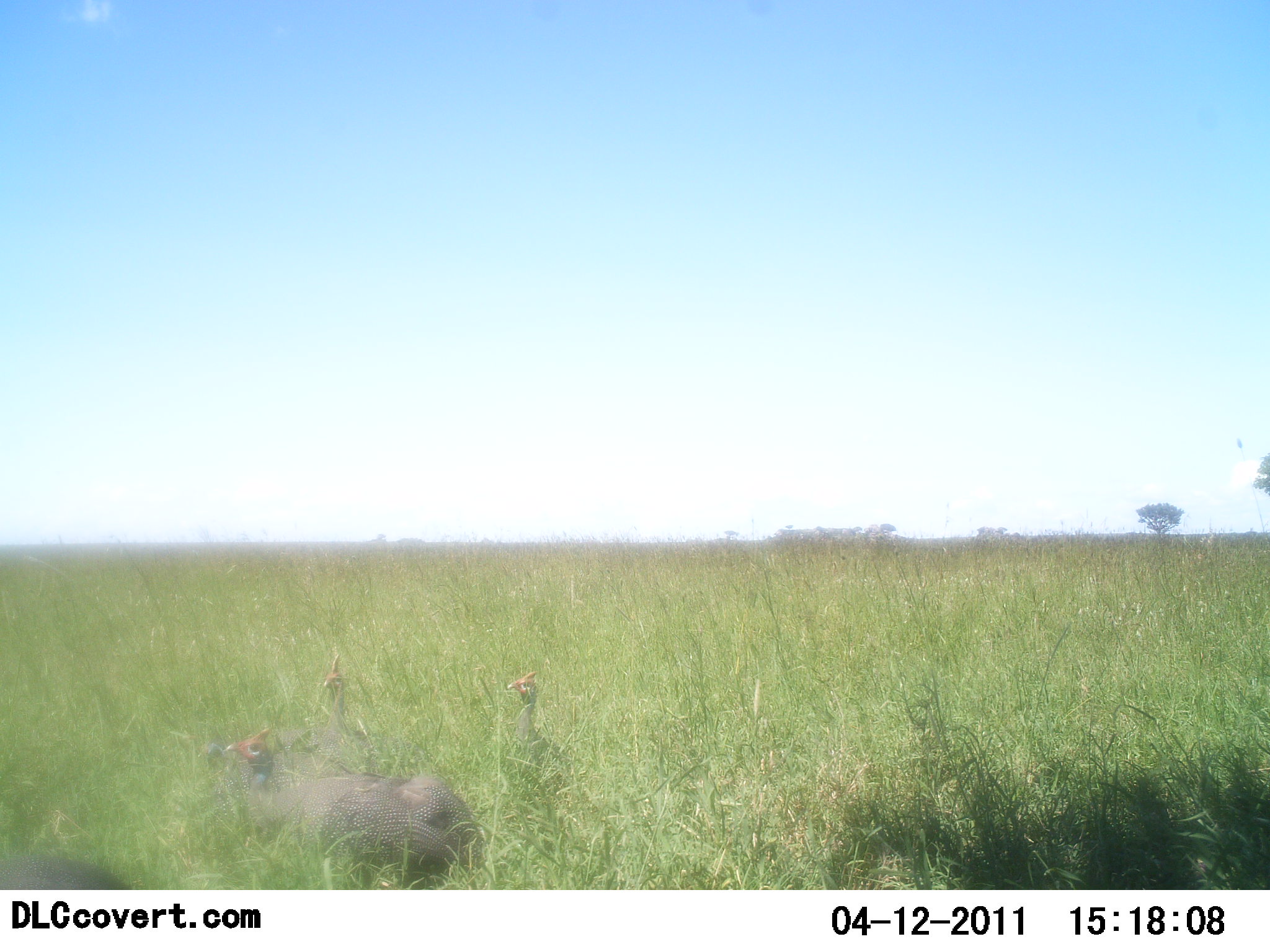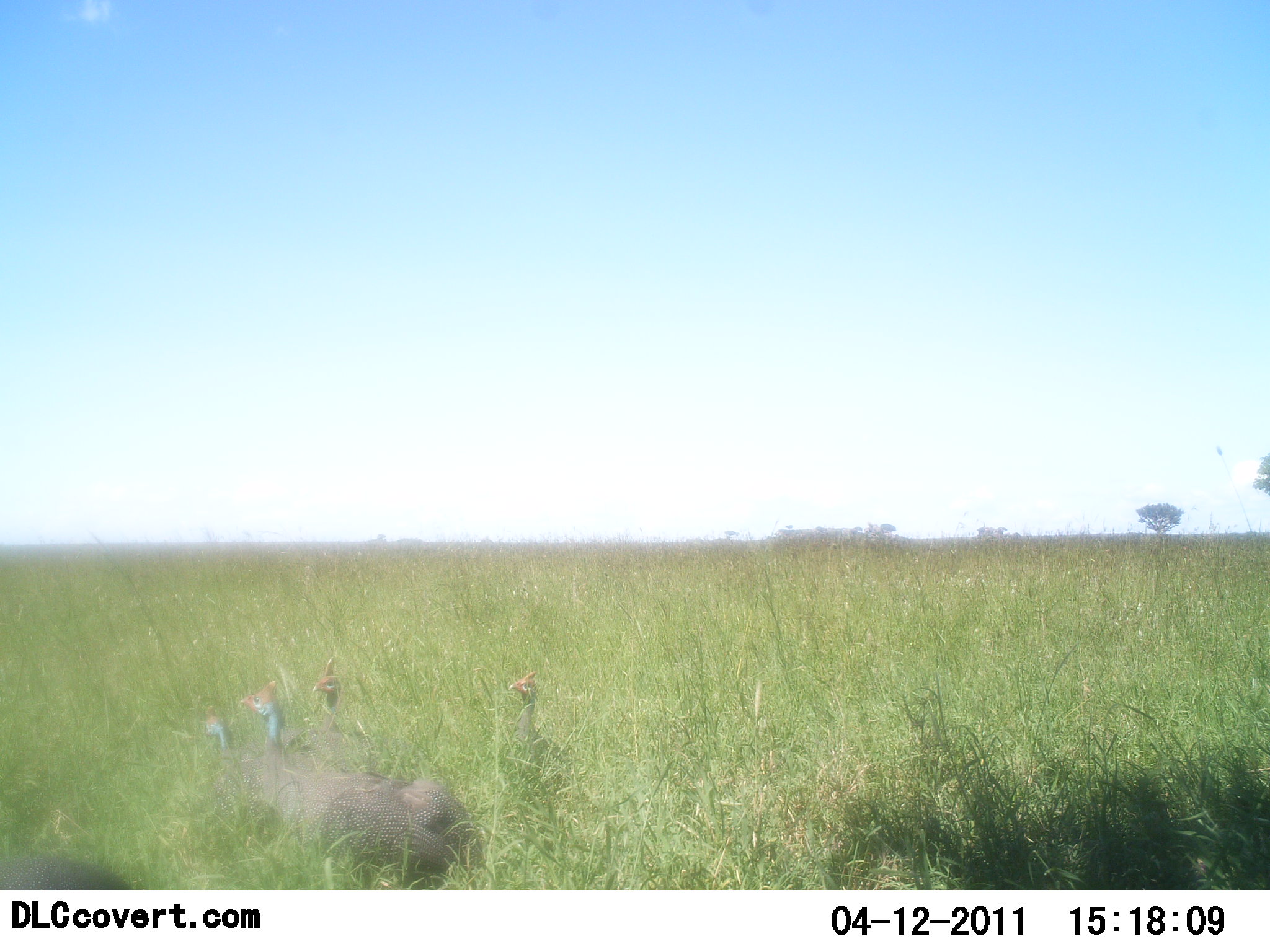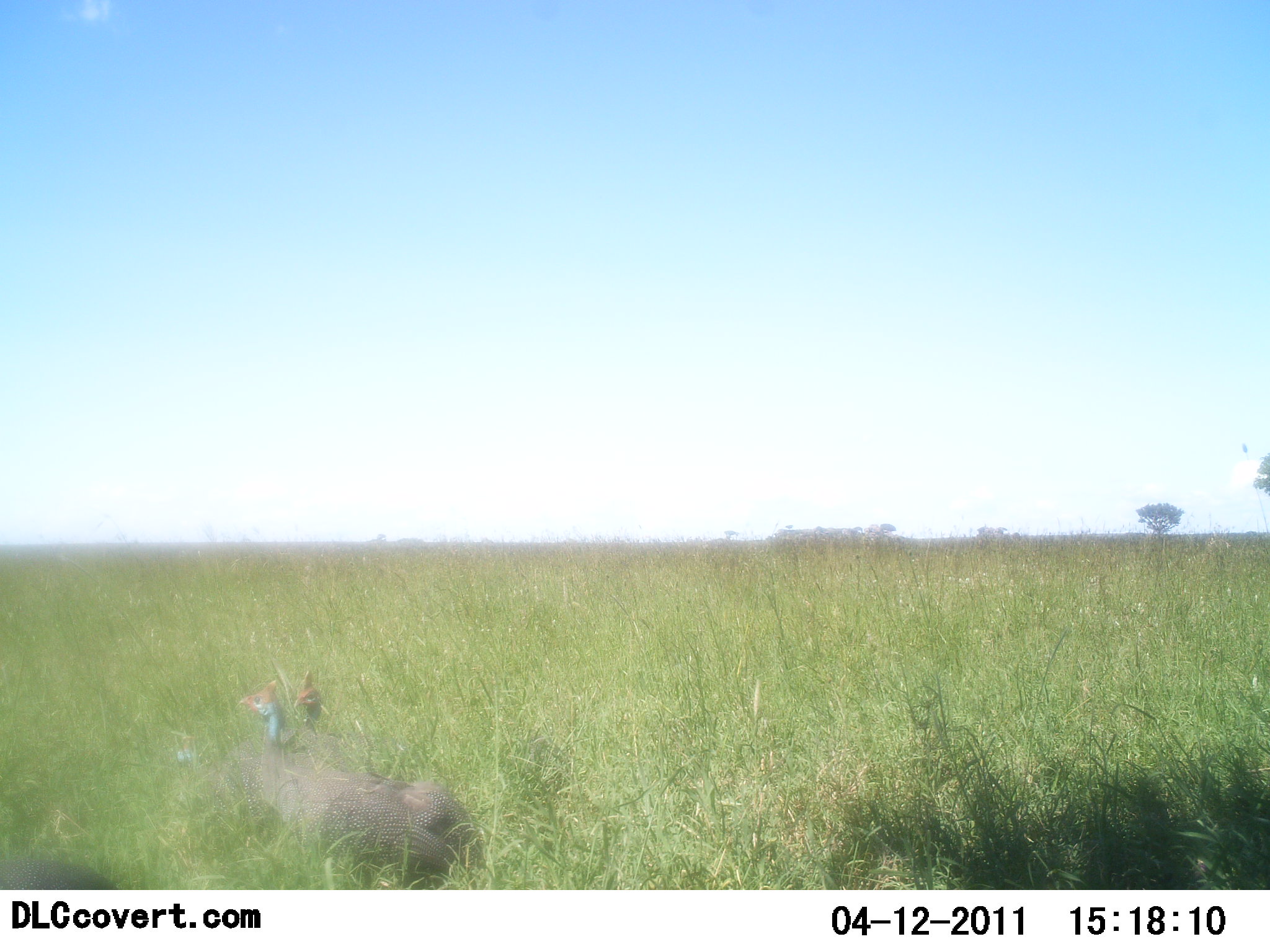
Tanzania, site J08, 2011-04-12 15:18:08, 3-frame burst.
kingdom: Animalia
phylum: Chordata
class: Aves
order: Galliformes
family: Numididae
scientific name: Numididae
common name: guinea fowl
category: guineafowl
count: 5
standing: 82%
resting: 0%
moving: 18%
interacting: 9%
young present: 0%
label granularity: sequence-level